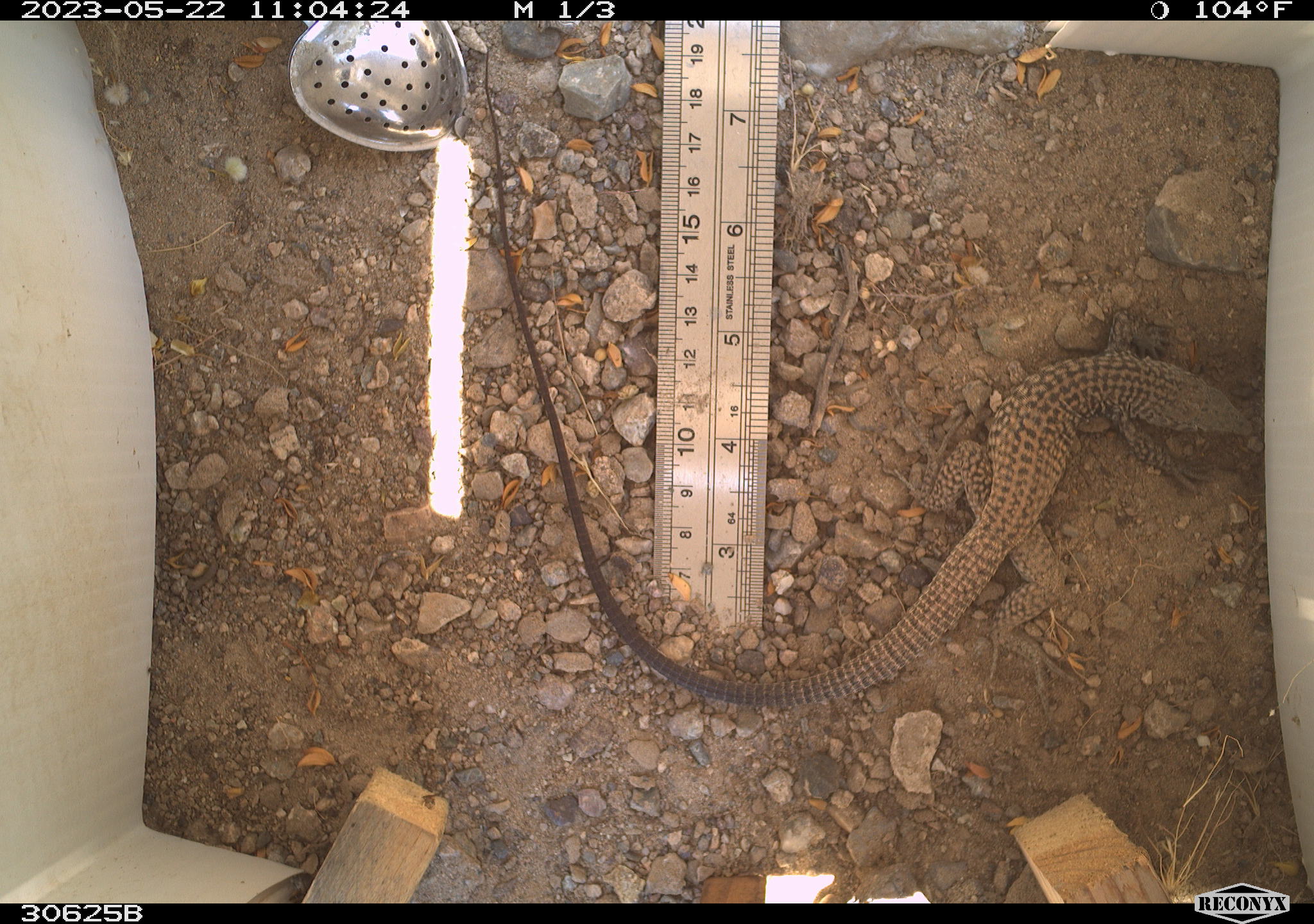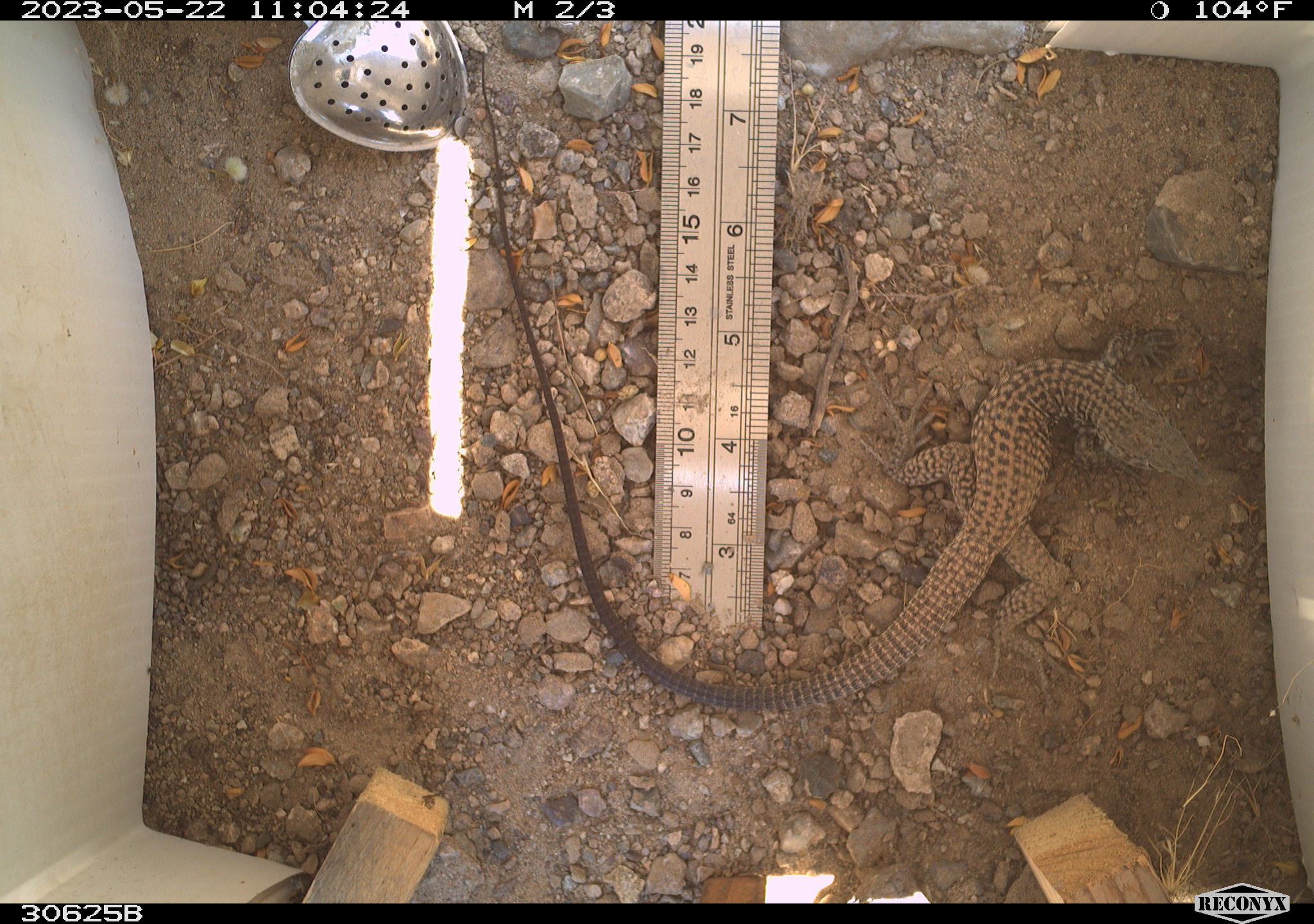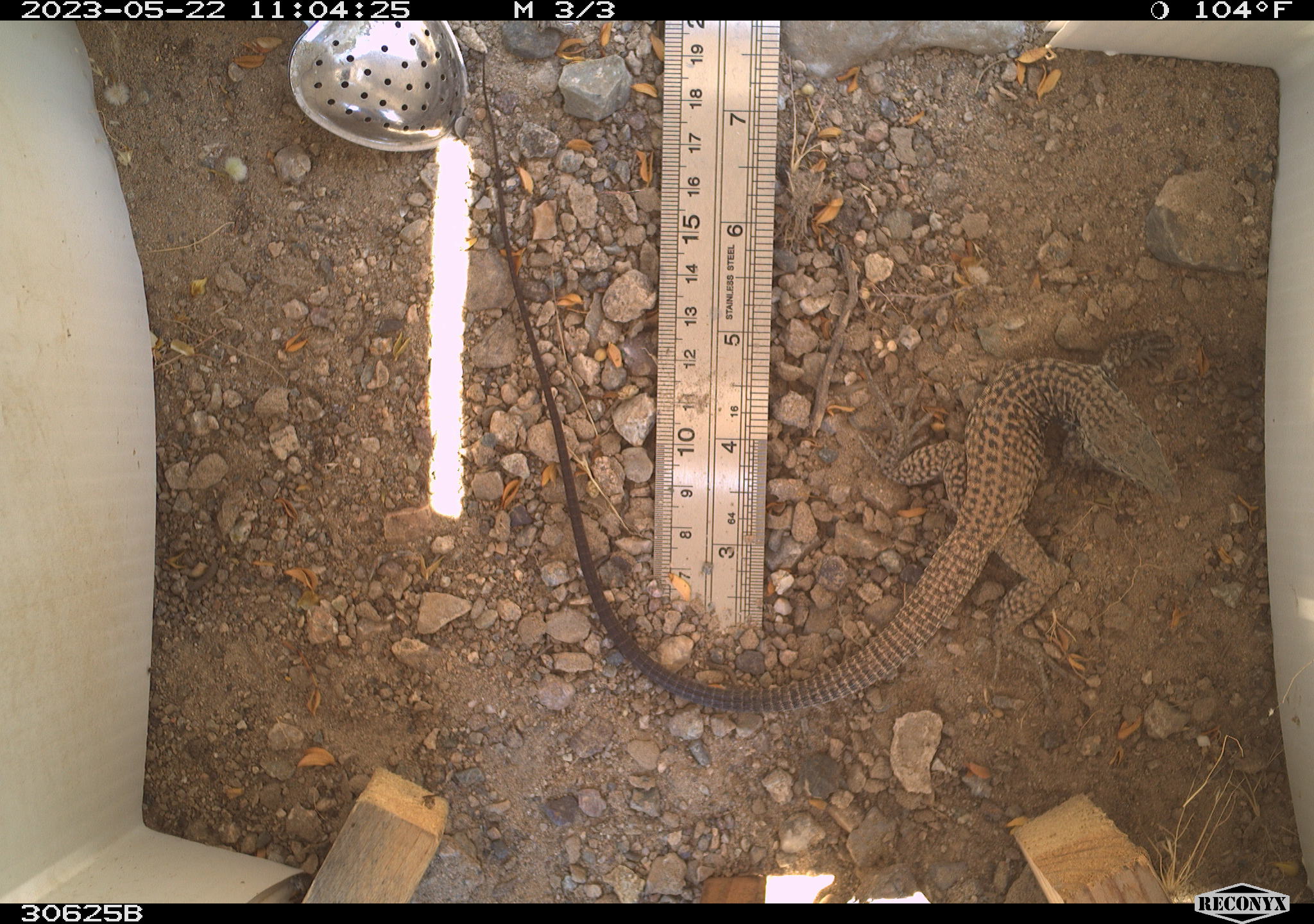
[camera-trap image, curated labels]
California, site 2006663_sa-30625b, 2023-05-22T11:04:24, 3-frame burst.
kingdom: Animalia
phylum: Chordata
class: Reptilia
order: Squamata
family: Teiidae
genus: Aspidoscelis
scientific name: Aspidoscelis tigris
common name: western whiptail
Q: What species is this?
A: Western whiptail (Aspidoscelis tigris).